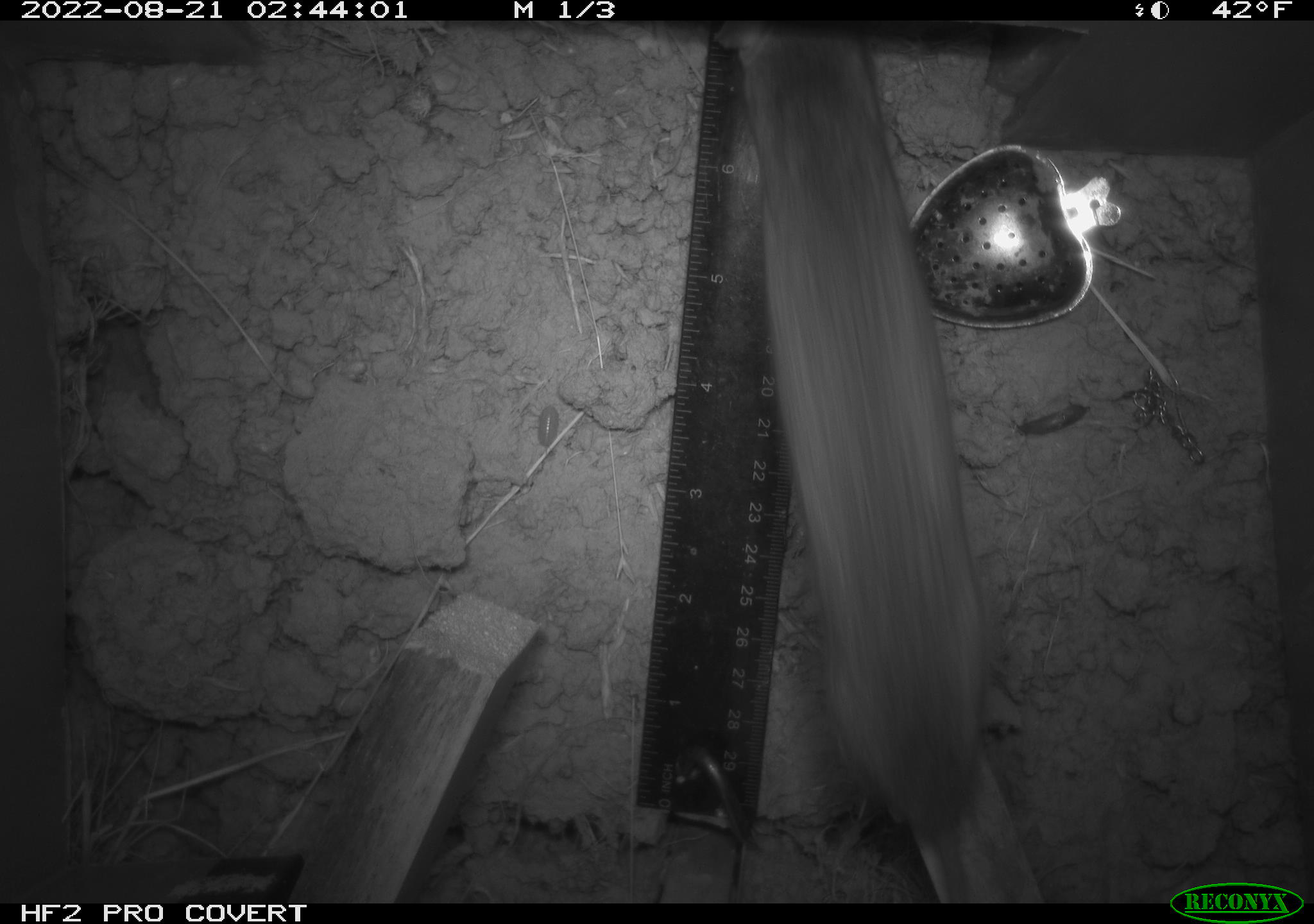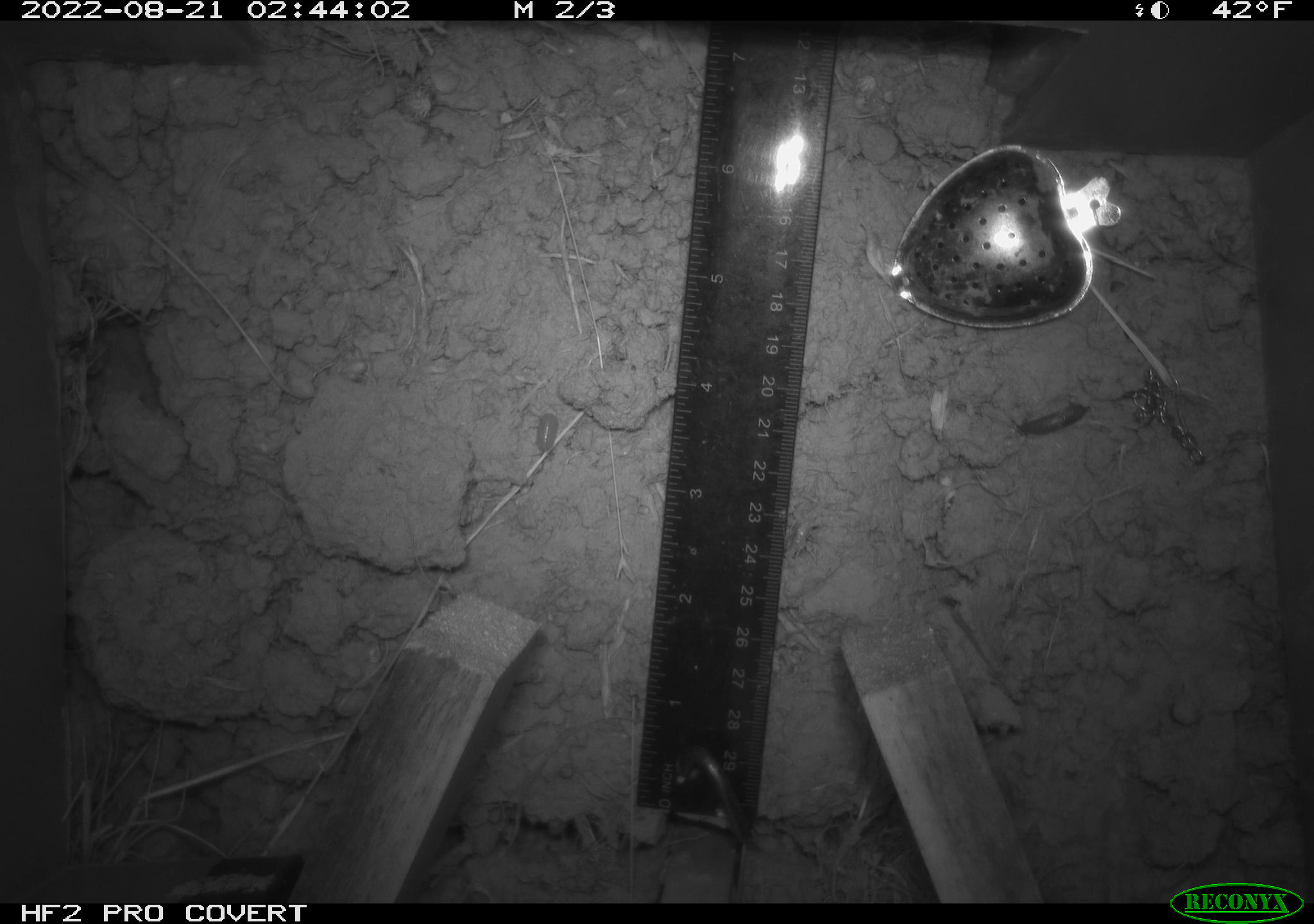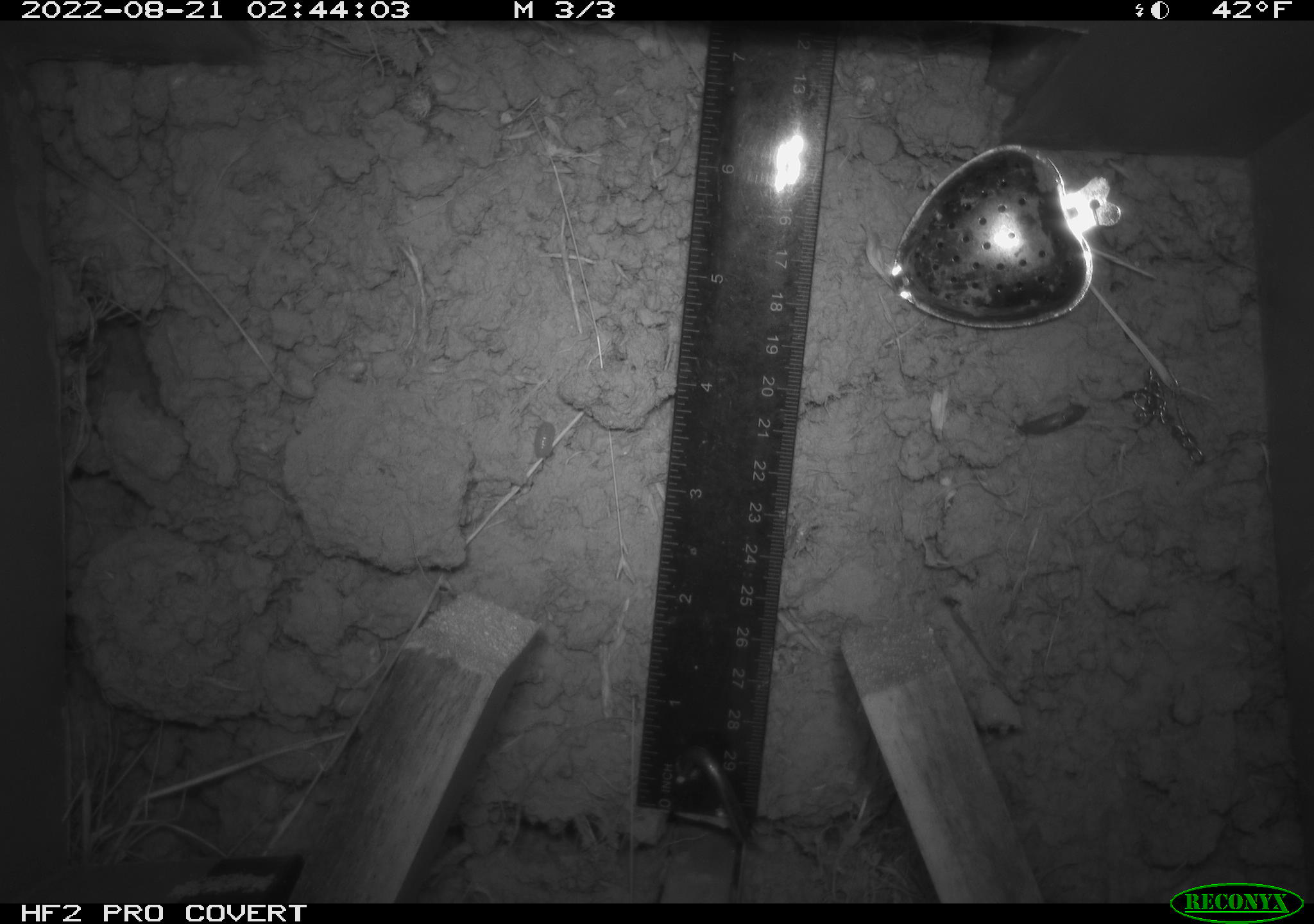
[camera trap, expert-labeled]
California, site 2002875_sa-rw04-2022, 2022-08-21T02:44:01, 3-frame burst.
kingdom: Animalia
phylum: Chordata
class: Mammalia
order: Rodentia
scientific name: Rodentia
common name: mouse species